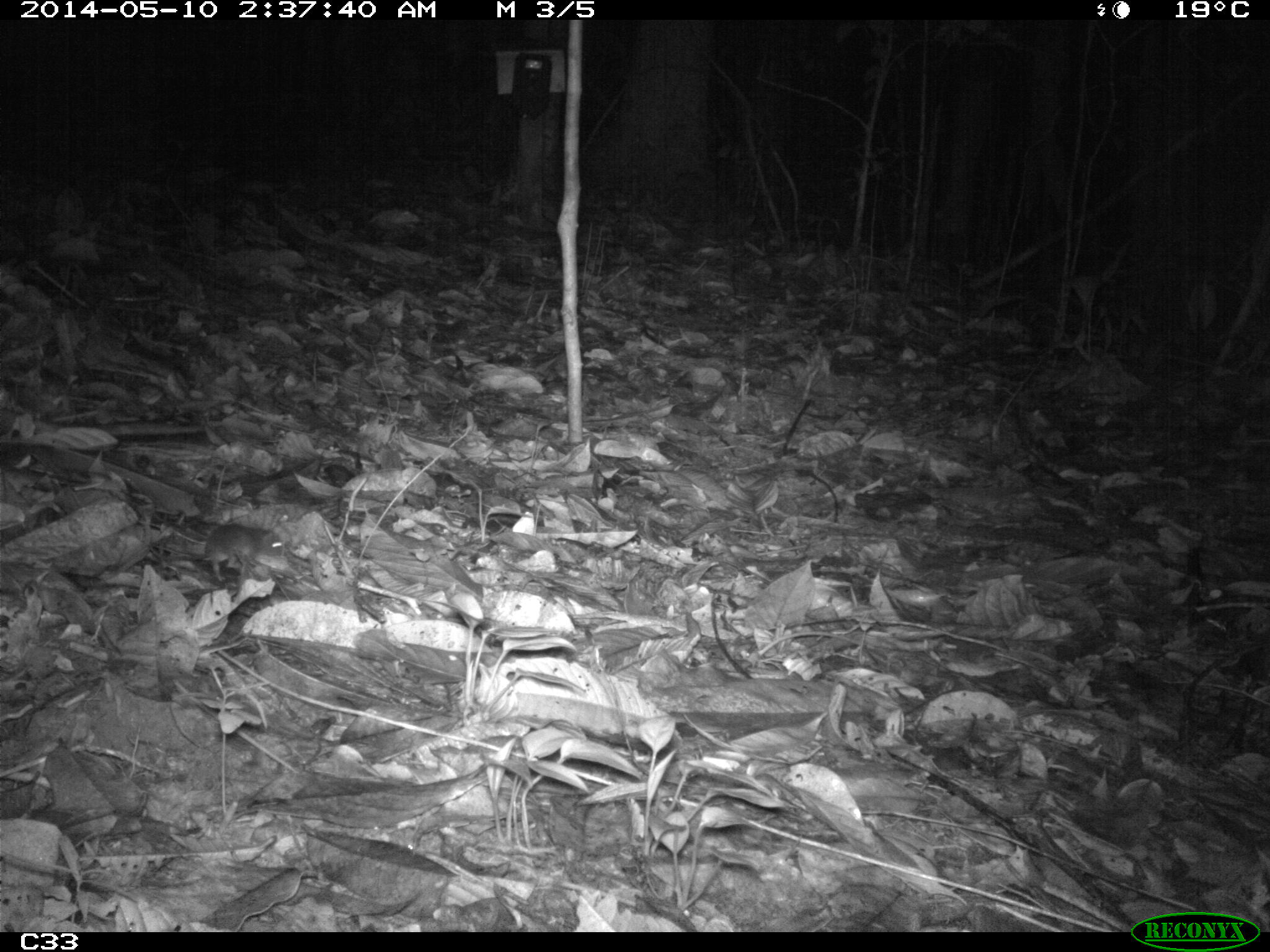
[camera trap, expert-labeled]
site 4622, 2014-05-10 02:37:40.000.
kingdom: Animalia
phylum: Chordata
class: Mammalia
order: Rodentia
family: Muridae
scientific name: Muridae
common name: mice, rats, and gerbils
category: unknown mouse or rat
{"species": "unknown mouse or rat (mice, rats, and gerbils) (Muridae)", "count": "1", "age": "adult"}